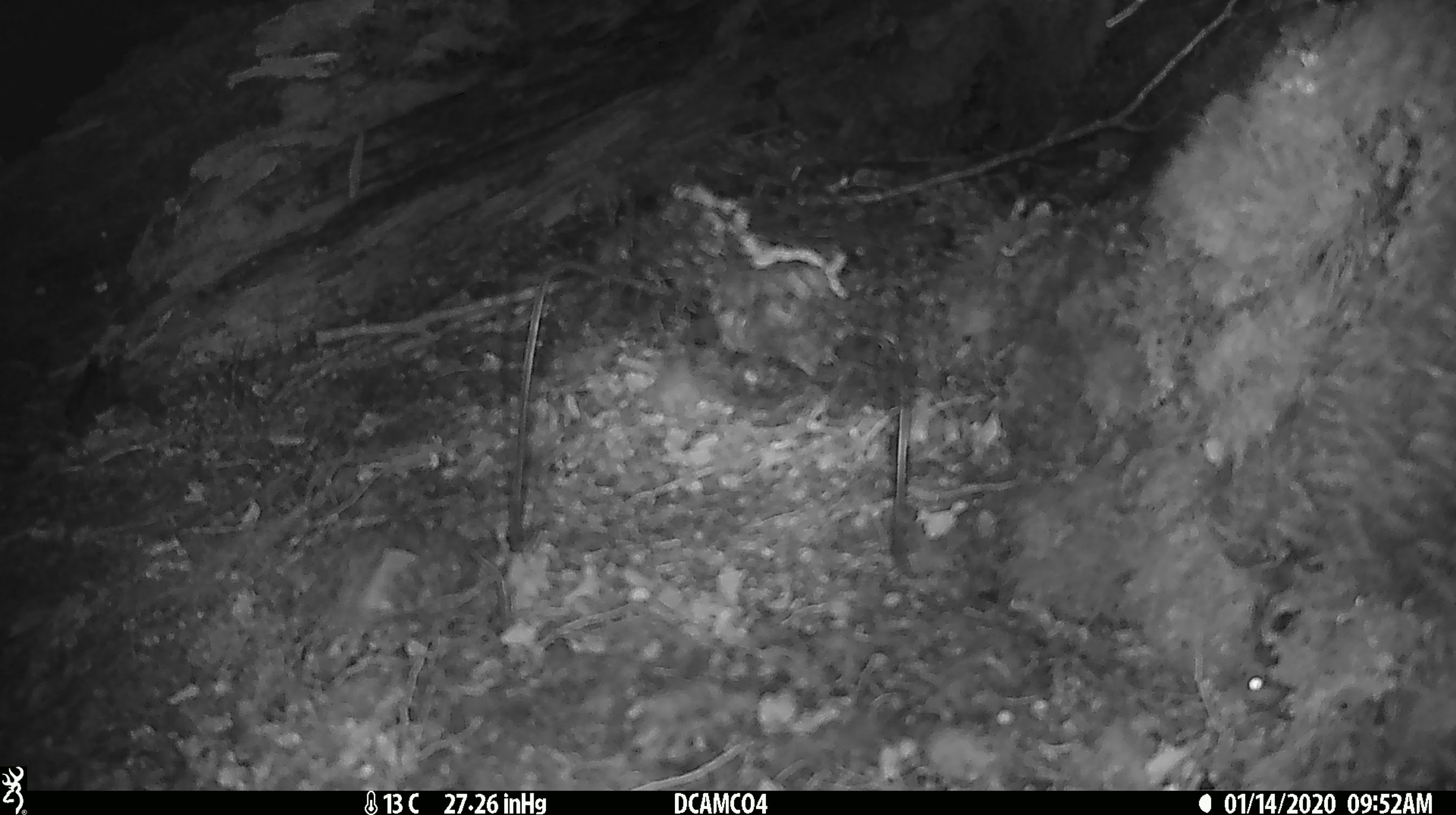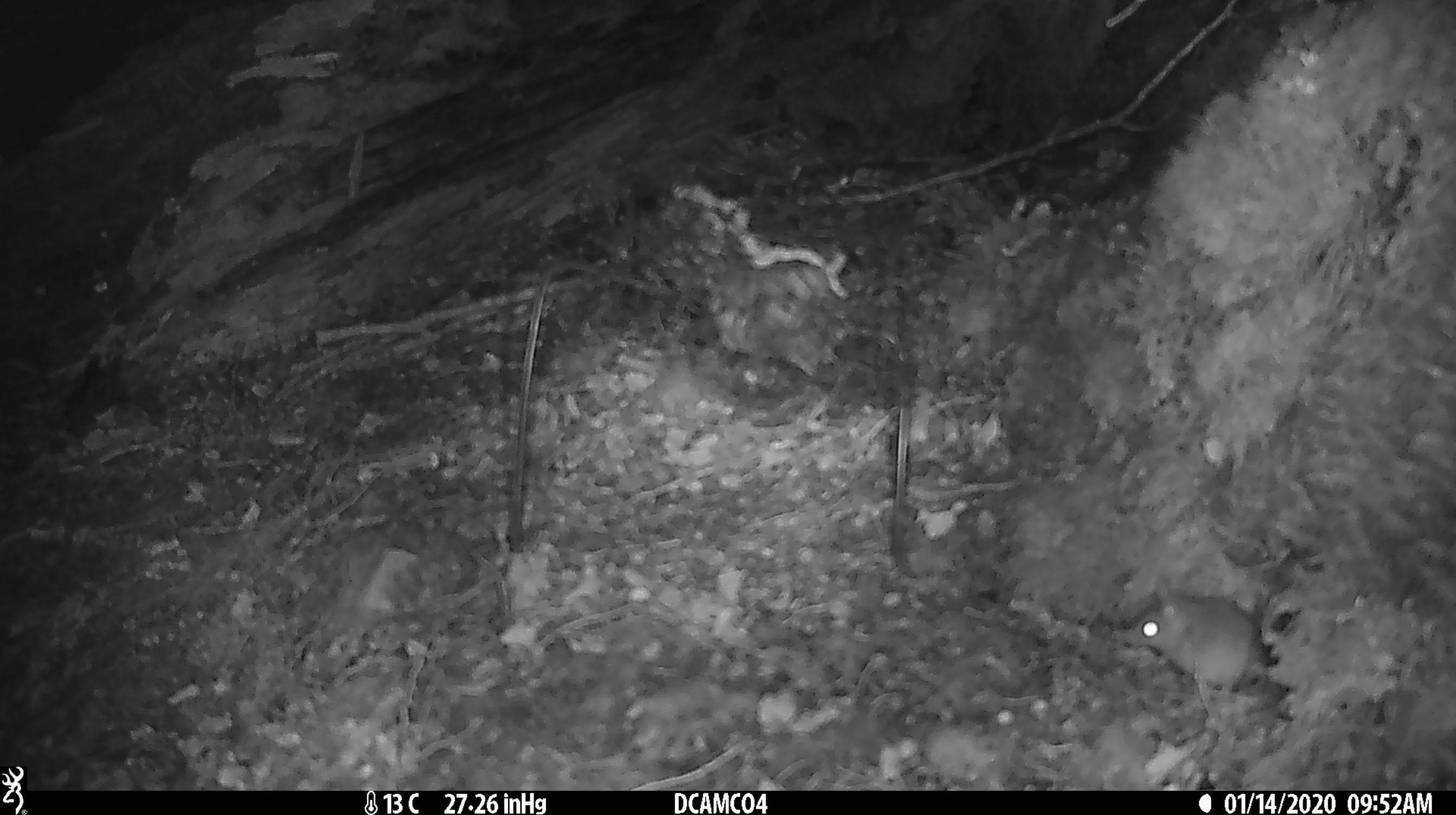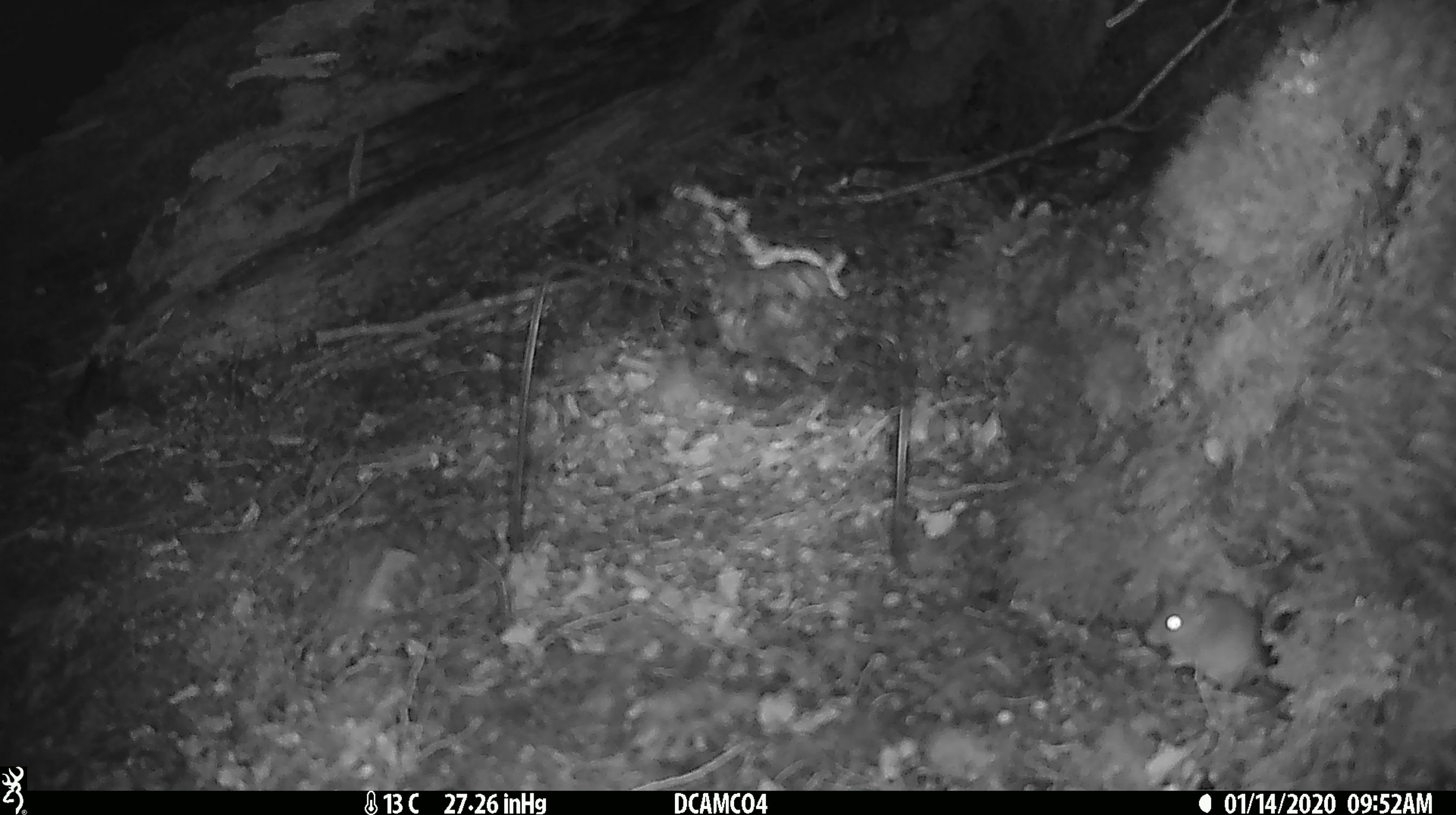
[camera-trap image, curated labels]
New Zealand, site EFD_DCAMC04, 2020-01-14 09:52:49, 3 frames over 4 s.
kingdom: Animalia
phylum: Chordata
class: Mammalia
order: Rodentia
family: Muridae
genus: Mus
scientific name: Mus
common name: mouse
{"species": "mouse (Mus)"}